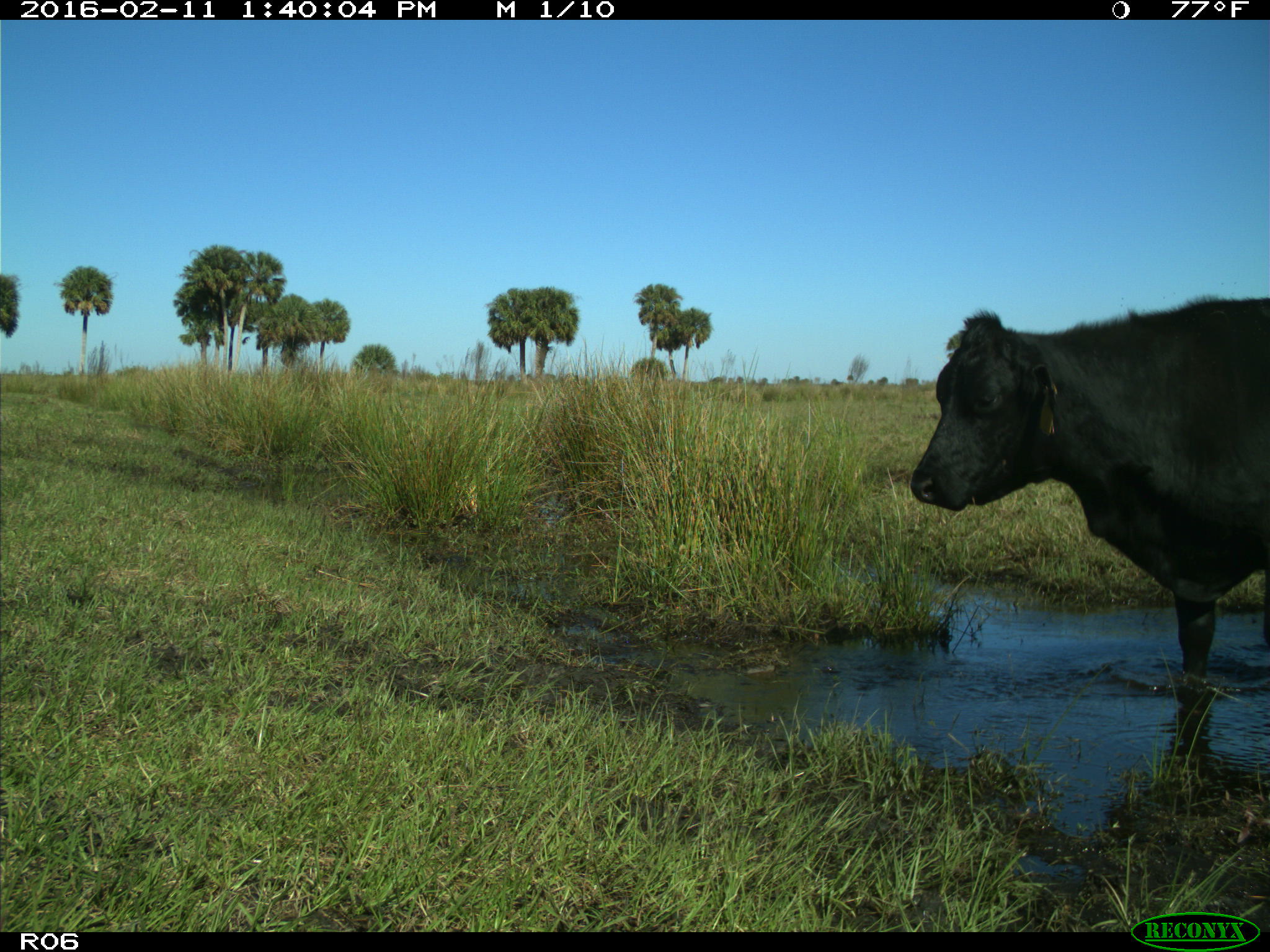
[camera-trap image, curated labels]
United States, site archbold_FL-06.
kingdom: Animalia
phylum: Chordata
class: Mammalia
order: Artiodactyla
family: Bovidae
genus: Bos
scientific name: Bos taurus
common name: domestic cow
Bos taurus (domestic cow).